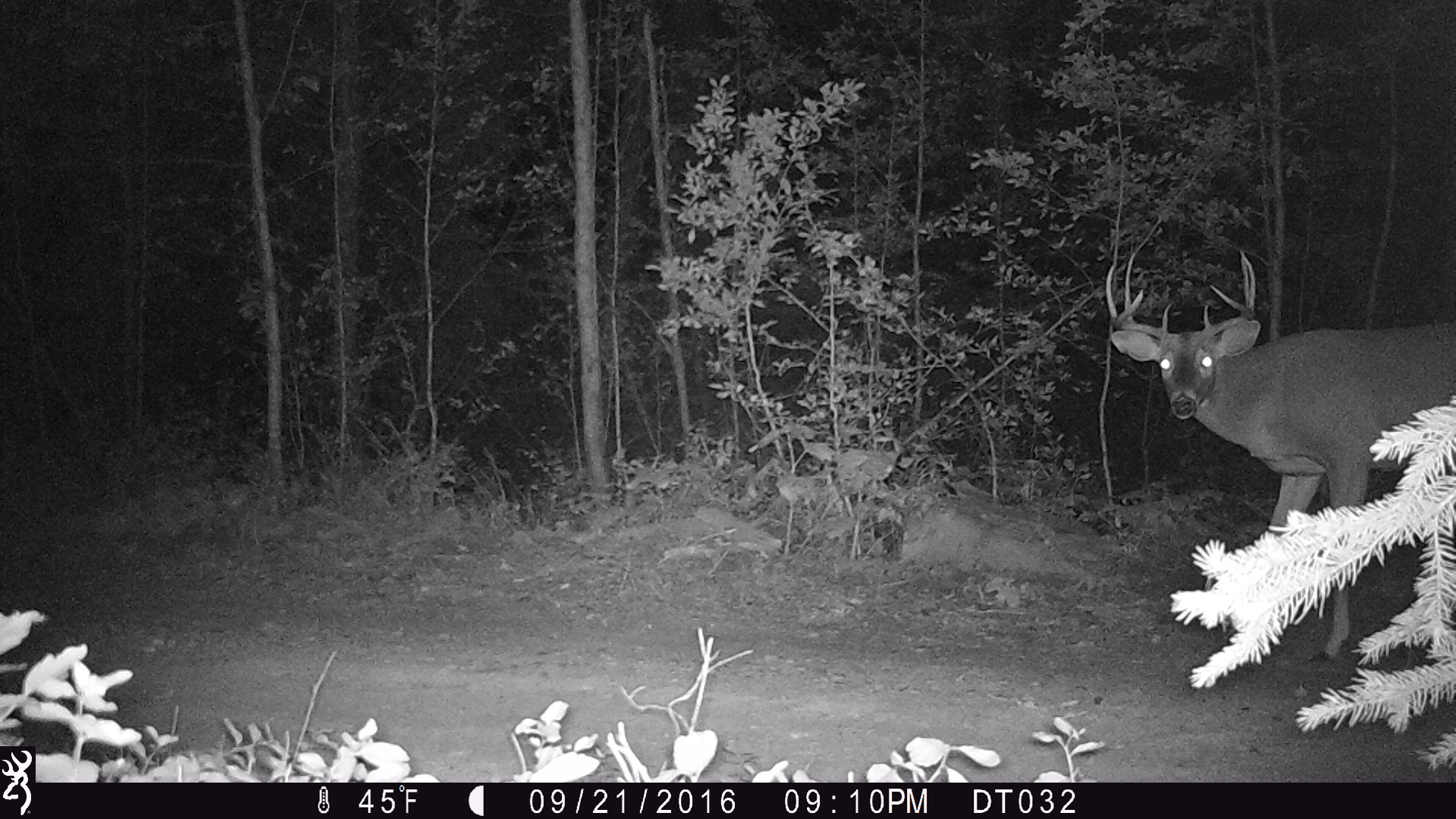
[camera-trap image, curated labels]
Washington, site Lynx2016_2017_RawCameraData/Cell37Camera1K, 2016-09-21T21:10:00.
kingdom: Animalia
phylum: Chordata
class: Mammalia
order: Artiodactyla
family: Cervidae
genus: Odocoileus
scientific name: Odocoileus virginianus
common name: white-tailed deer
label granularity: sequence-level